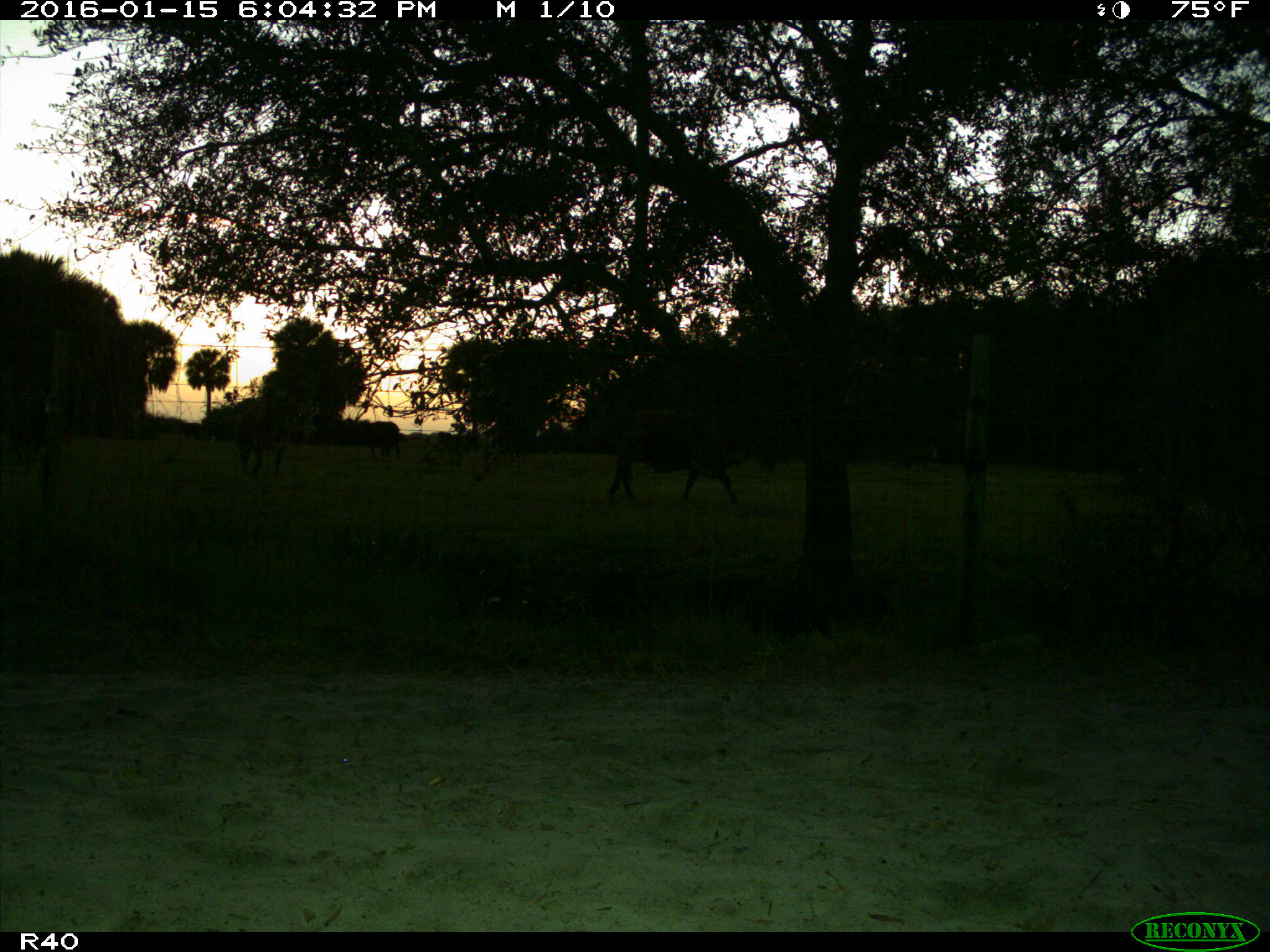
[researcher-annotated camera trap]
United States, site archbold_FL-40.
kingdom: Animalia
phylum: Chordata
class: Mammalia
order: Artiodactyla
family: Bovidae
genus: Bos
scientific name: Bos taurus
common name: domestic cow